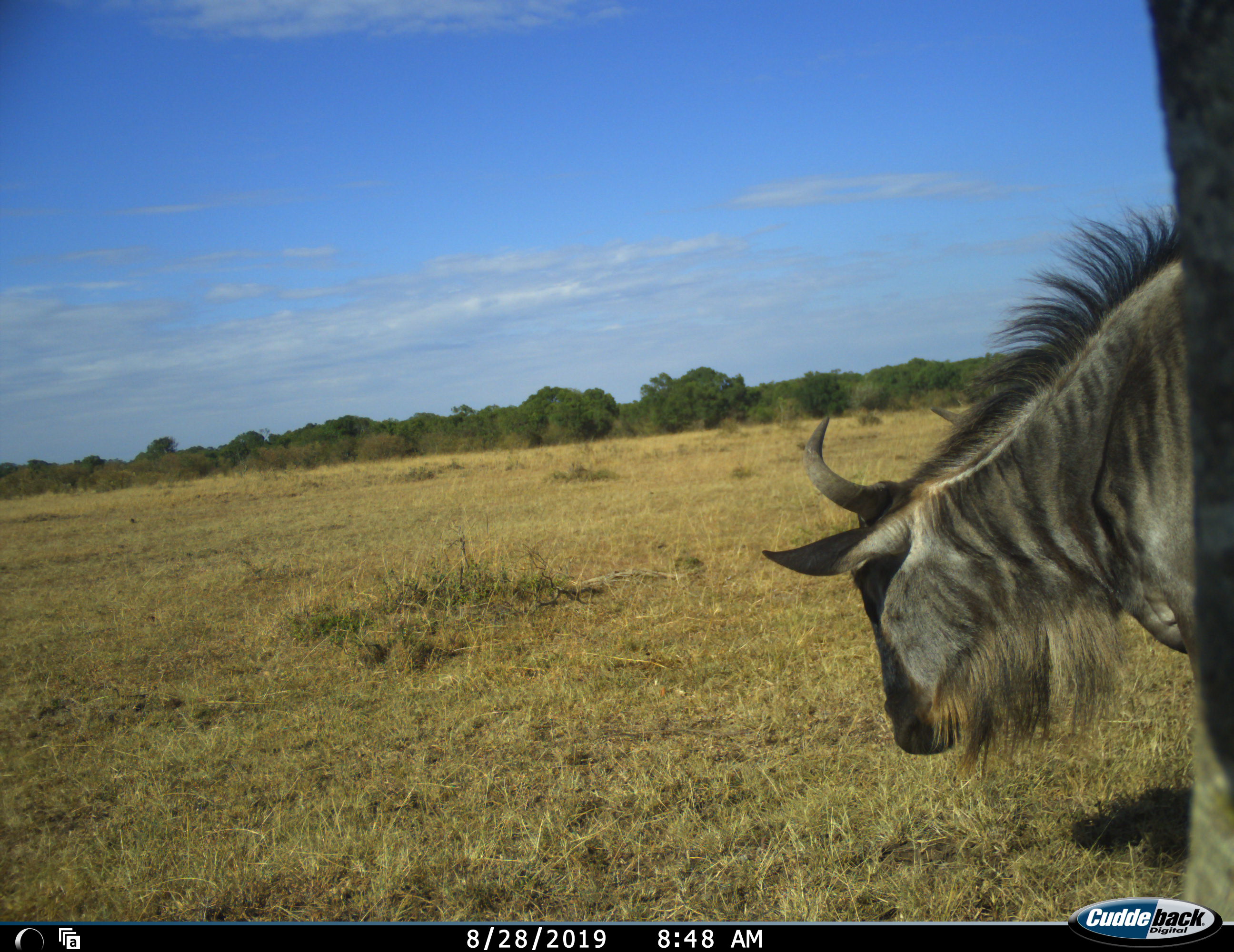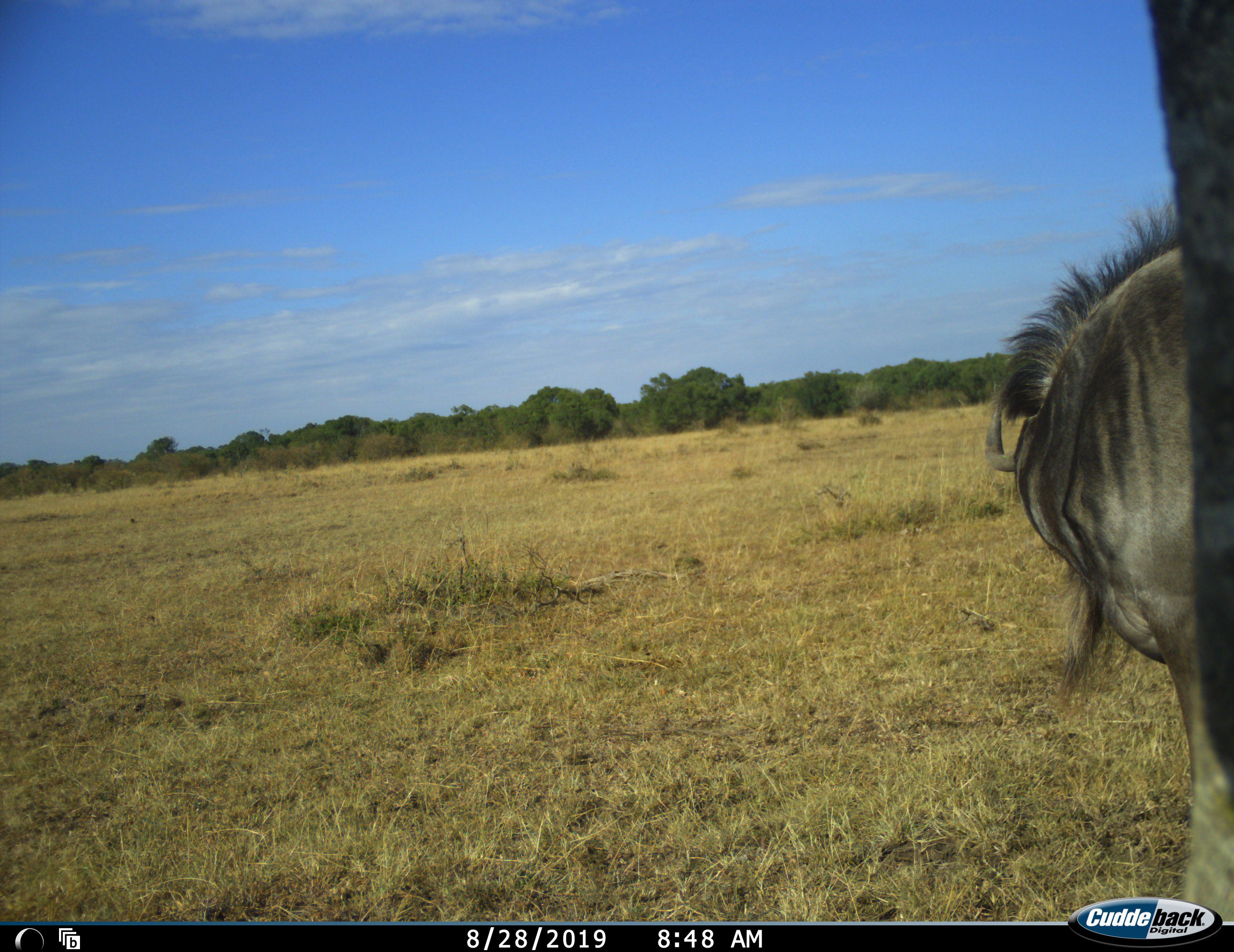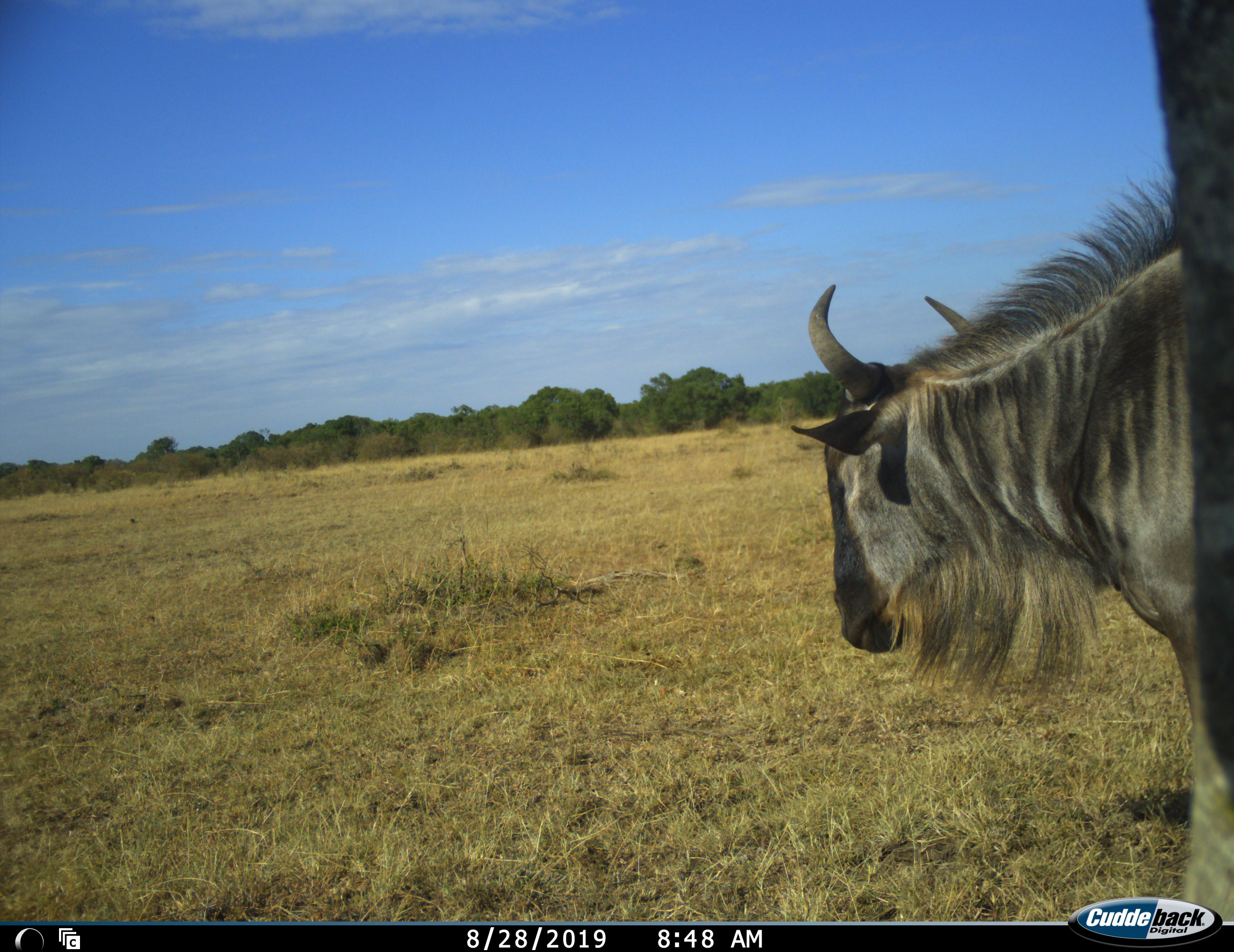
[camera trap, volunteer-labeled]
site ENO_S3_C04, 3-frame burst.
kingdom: Animalia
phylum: Chordata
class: Mammalia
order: Artiodactyla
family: Bovidae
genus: Connochaetes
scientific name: Connochaetes taurinus taurinus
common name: blue wildebeest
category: wildebeestblue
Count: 1.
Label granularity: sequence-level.